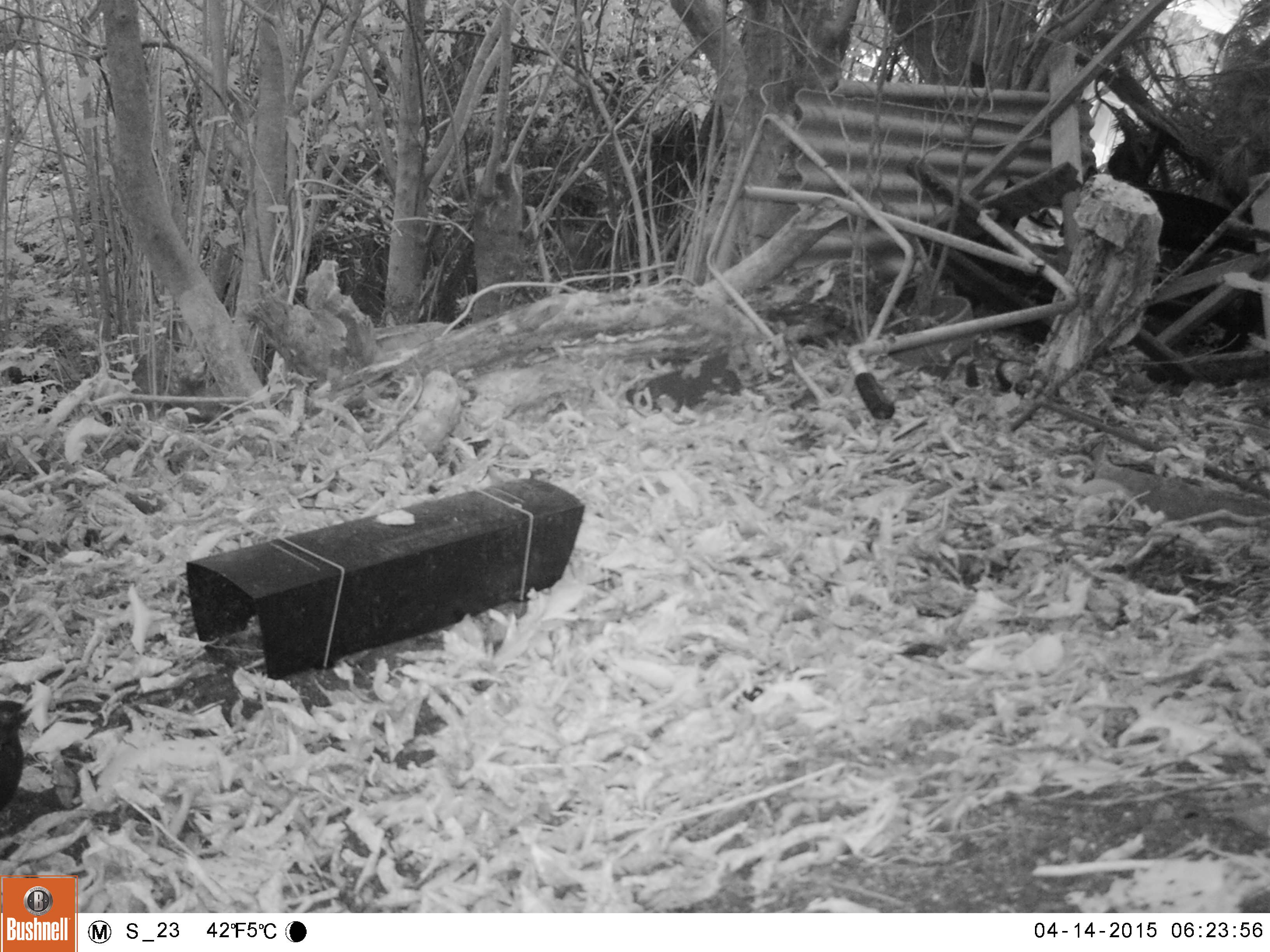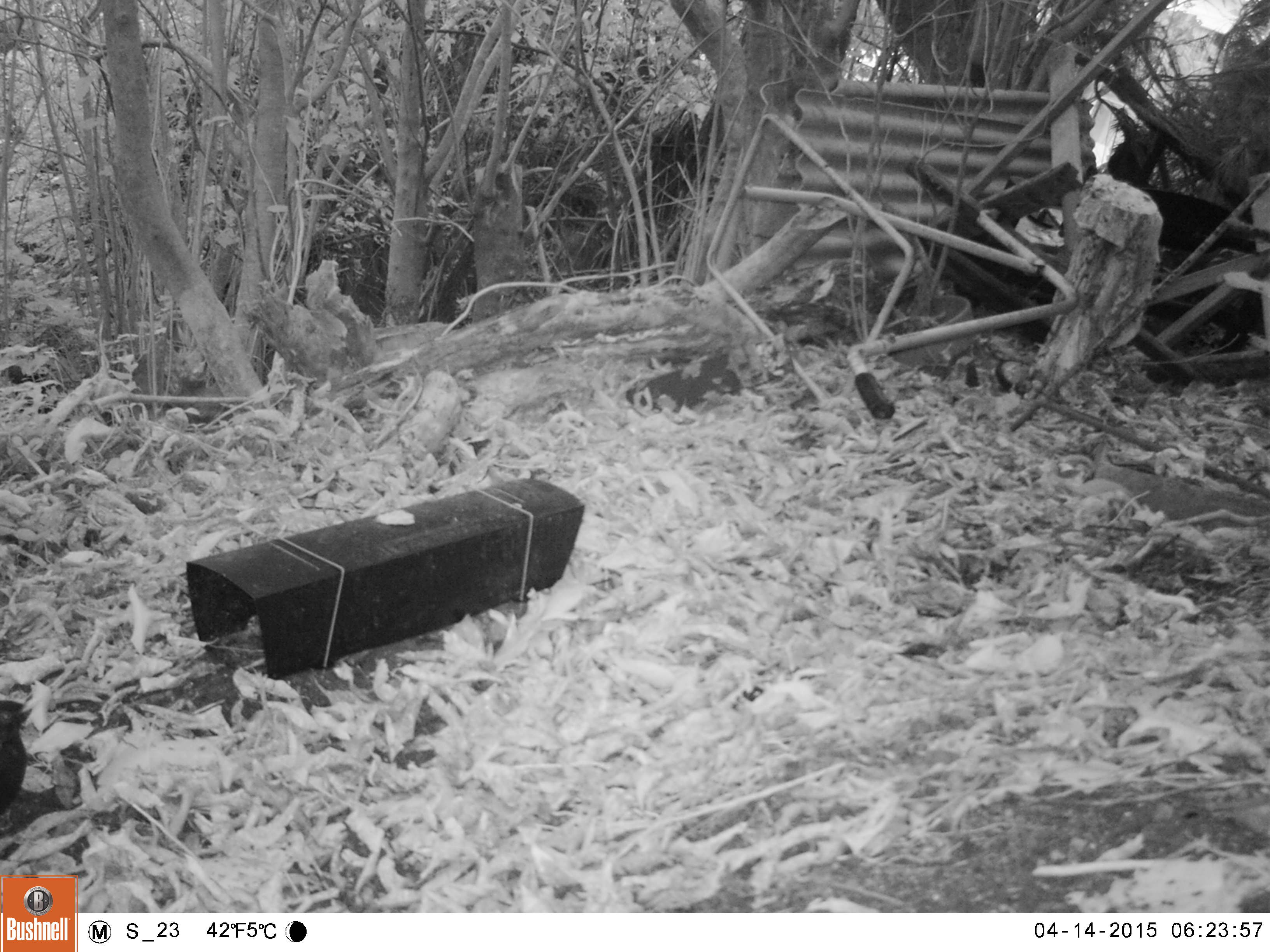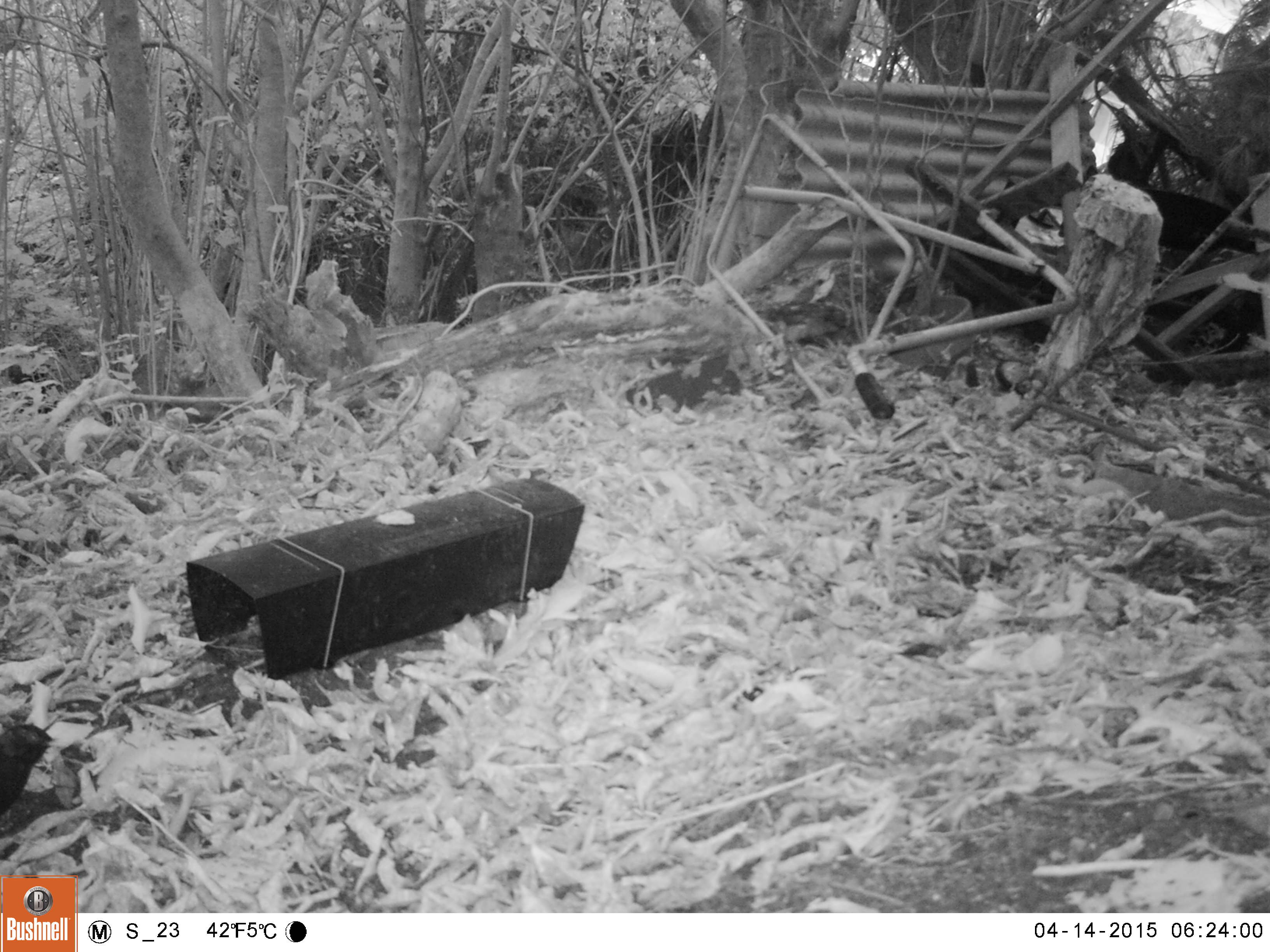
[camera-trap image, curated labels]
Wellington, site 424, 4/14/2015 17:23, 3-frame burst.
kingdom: Animalia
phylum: Chordata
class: Aves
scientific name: Aves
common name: bird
Bird (Aves).